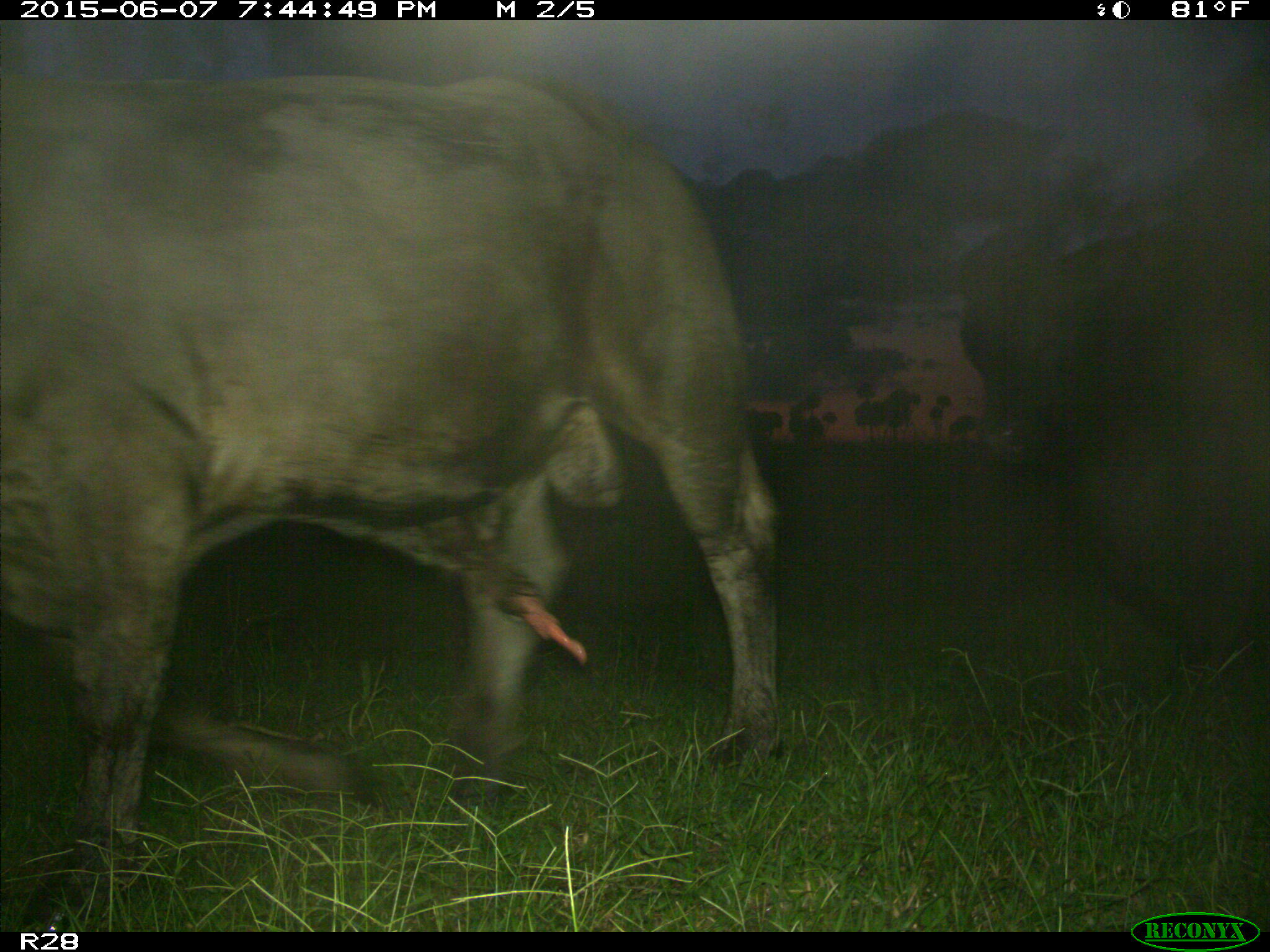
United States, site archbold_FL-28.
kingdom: Animalia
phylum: Chordata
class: Mammalia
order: Artiodactyla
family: Bovidae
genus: Bos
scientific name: Bos taurus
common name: domestic cow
Bos taurus (domestic cow).